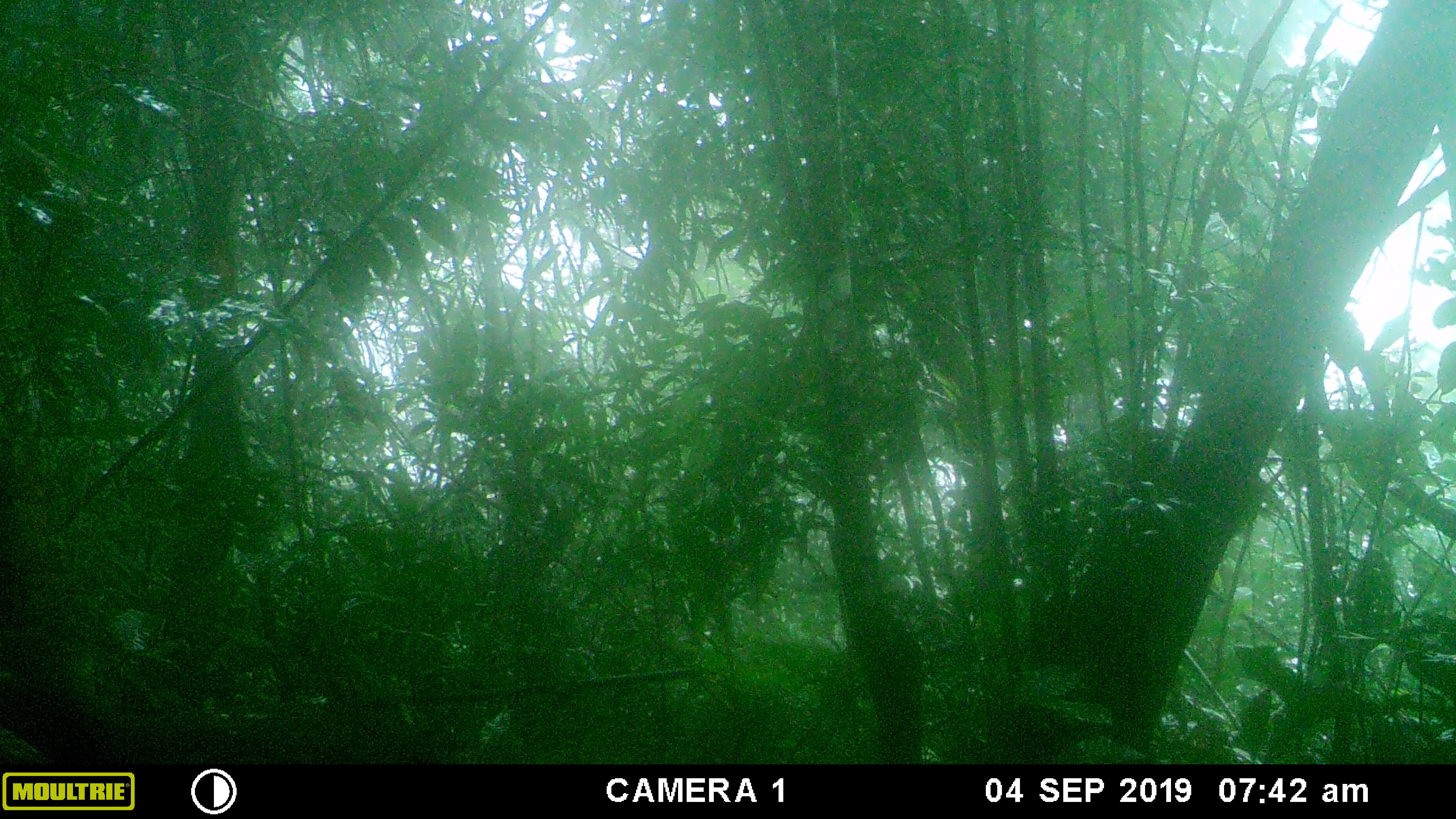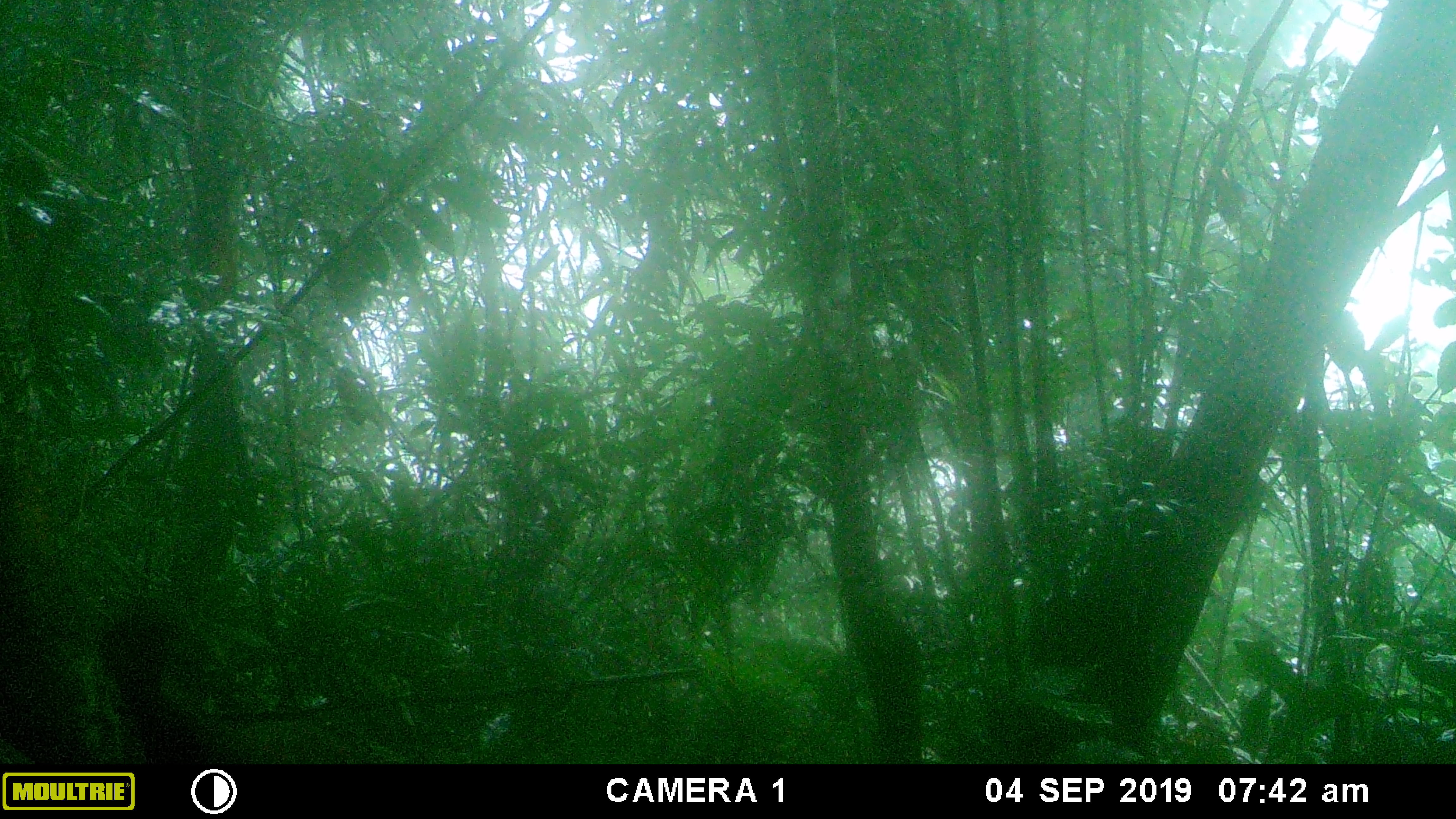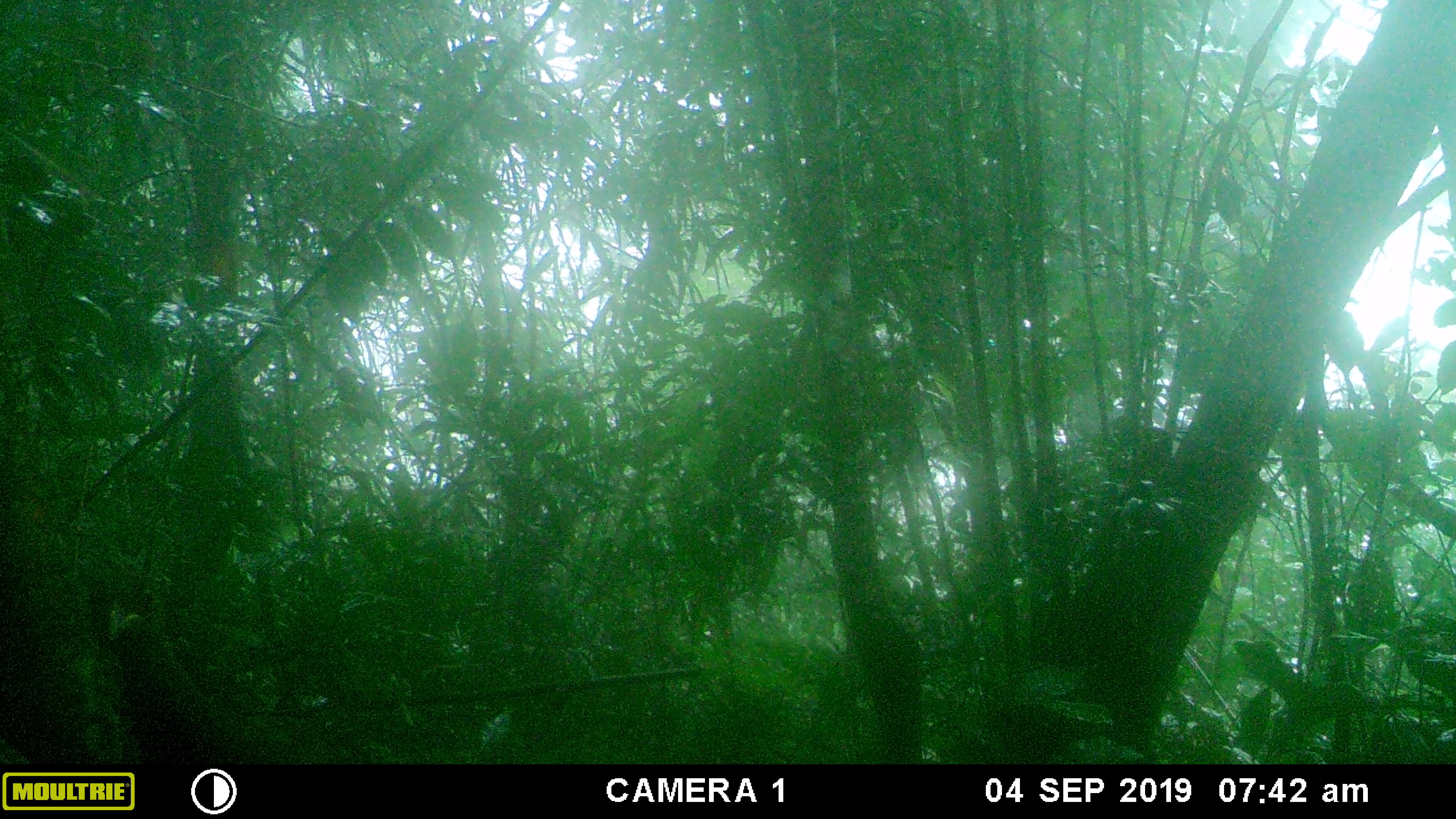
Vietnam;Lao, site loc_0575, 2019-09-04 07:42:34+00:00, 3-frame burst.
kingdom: Animalia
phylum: Chordata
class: Aves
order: Galliformes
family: Phasianidae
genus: Lophura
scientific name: Lophura nycthemera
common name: silver pheasant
Silver pheasant (Lophura nycthemera). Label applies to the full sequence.